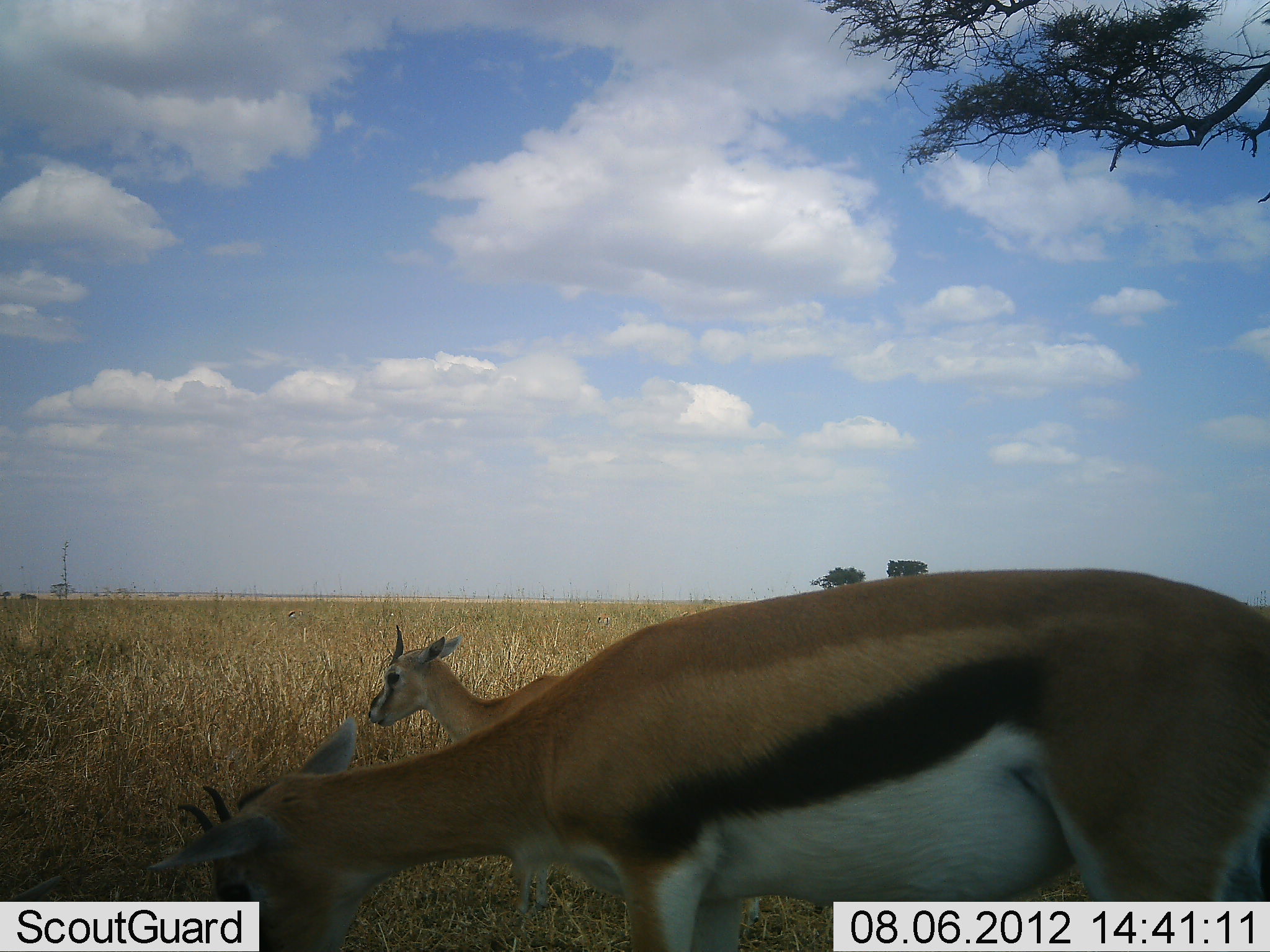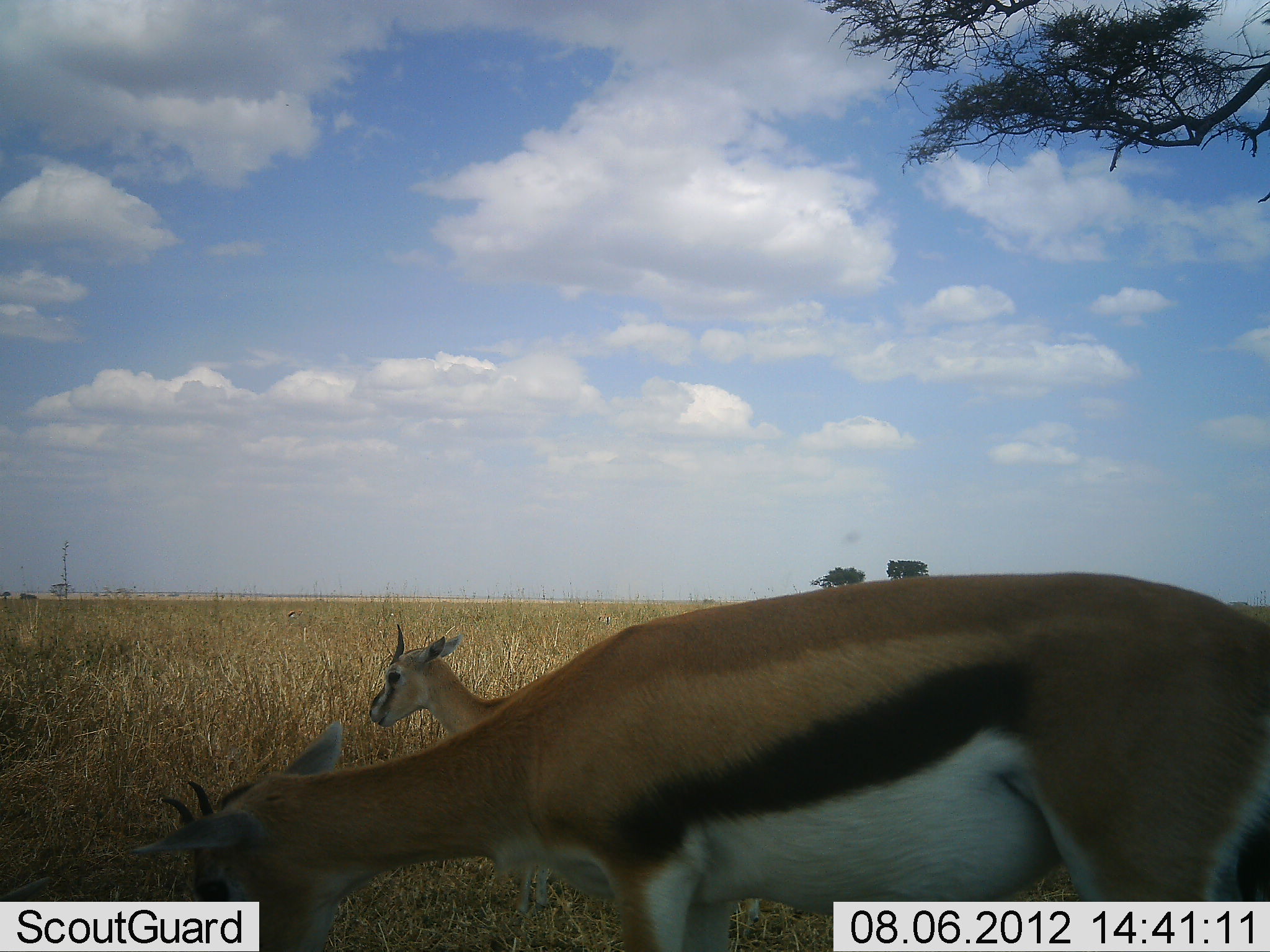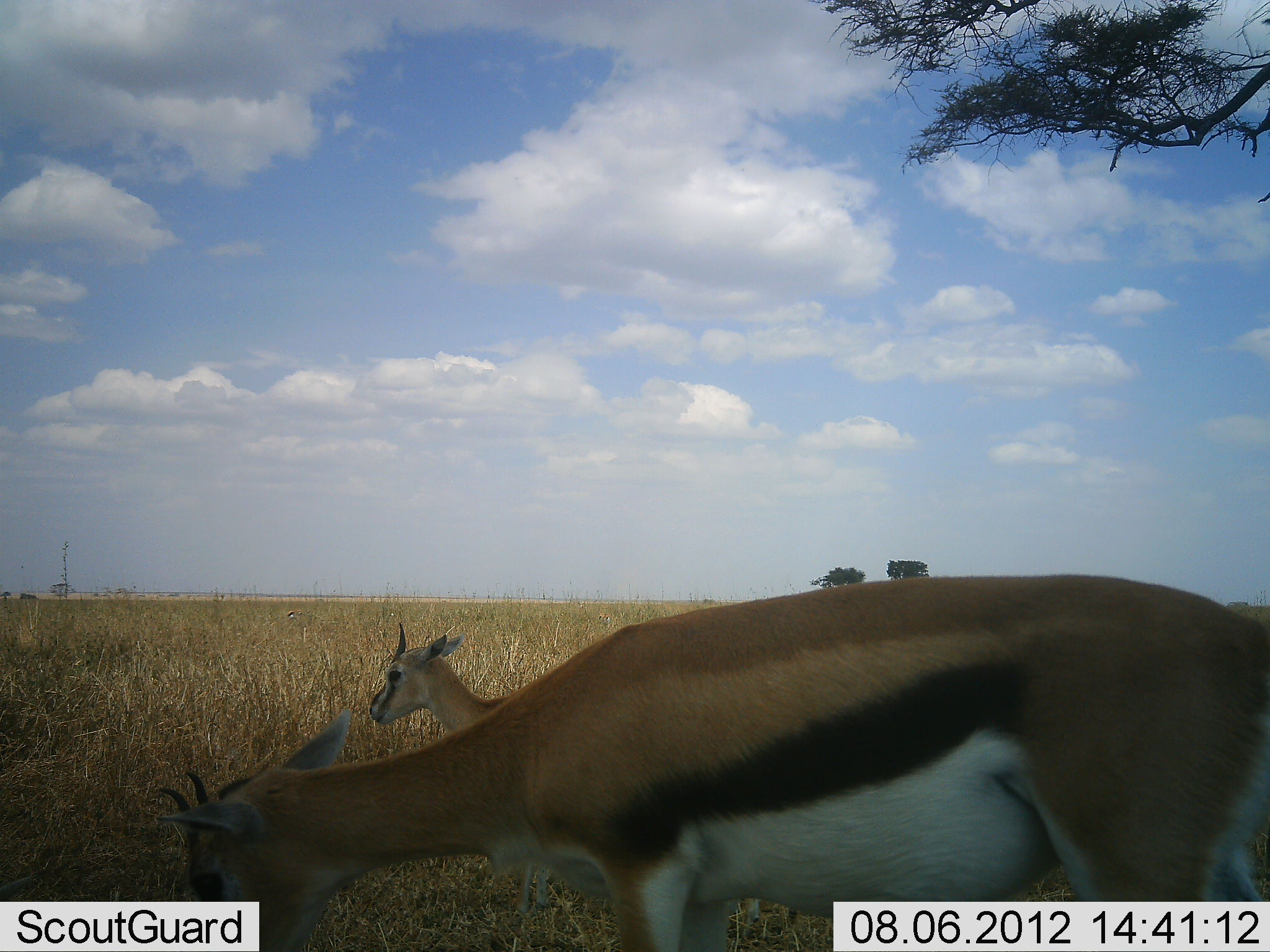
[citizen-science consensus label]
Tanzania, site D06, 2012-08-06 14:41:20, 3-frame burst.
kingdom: Animalia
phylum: Chordata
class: Mammalia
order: Artiodactyla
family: Bovidae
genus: Eudorcas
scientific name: Eudorcas thomsonii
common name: thomson's gazelle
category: gazellethomsons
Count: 2.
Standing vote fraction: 50%.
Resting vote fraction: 0%.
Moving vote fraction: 0%.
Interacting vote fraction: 0%.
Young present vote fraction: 30%.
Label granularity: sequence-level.